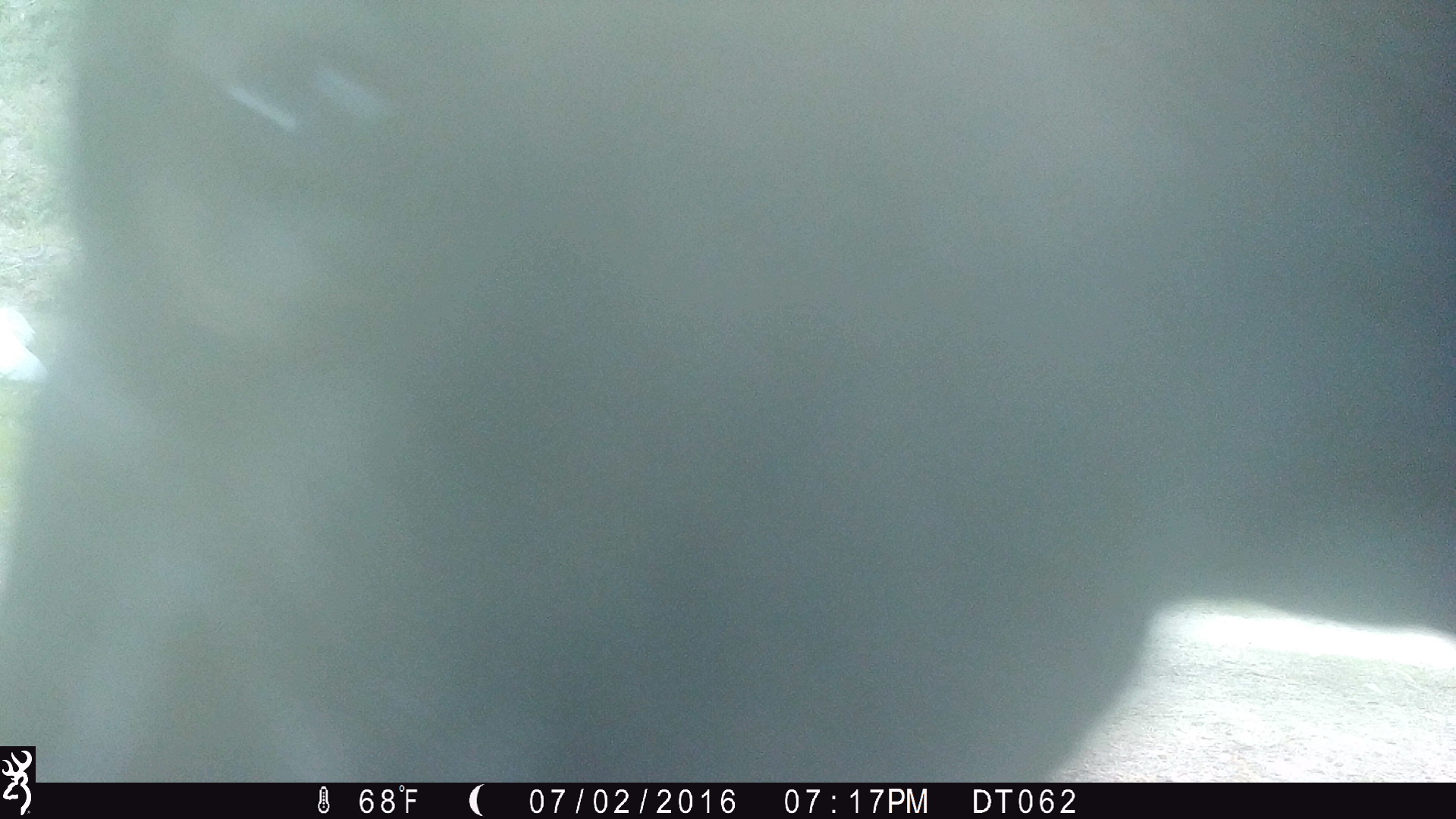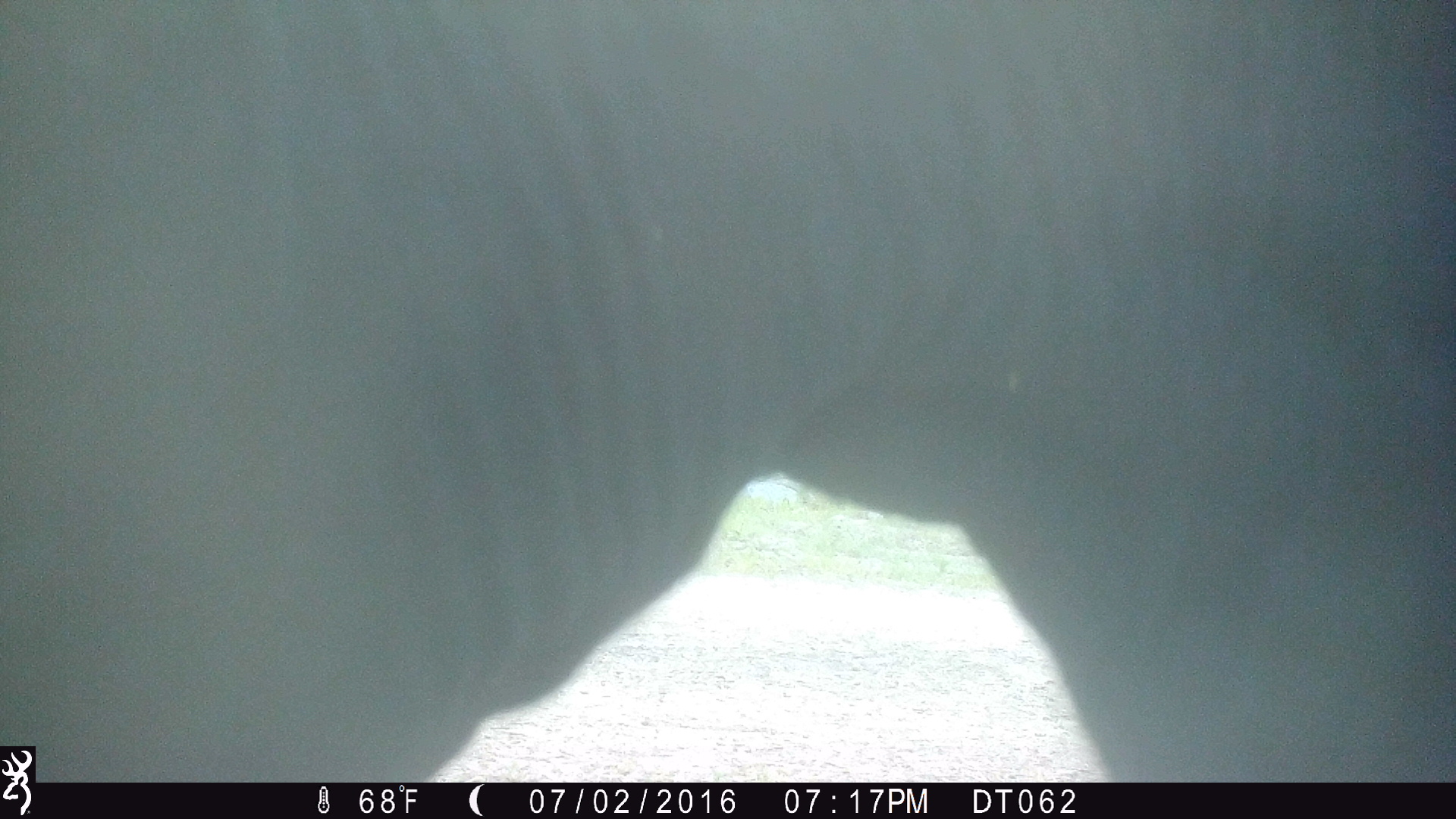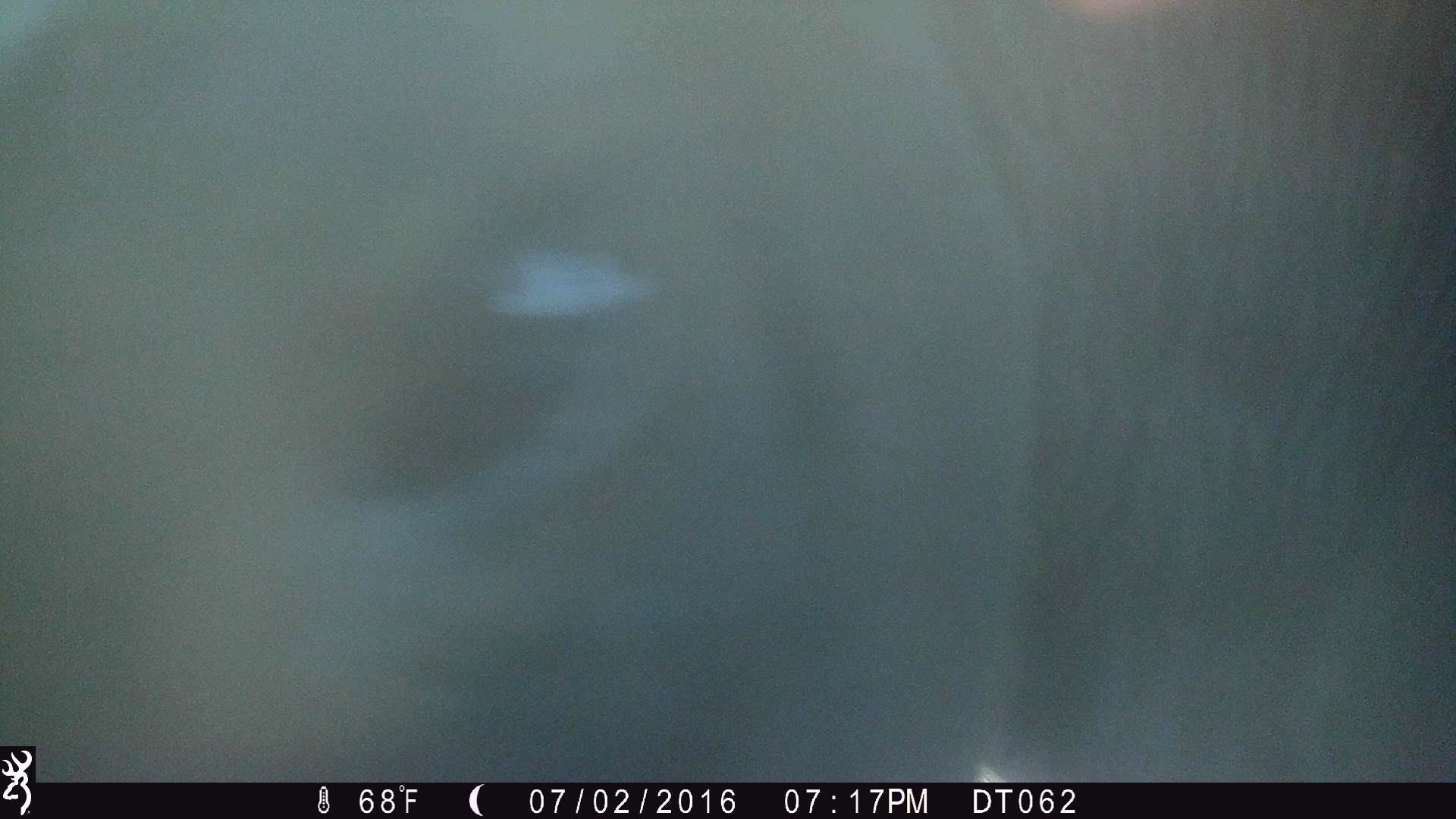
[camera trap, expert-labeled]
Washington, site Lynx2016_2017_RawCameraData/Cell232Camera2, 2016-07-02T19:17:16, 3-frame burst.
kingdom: Animalia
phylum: Chordata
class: Mammalia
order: Artiodactyla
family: Bovidae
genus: Bos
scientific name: Bos taurus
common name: domestic cattle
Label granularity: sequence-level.